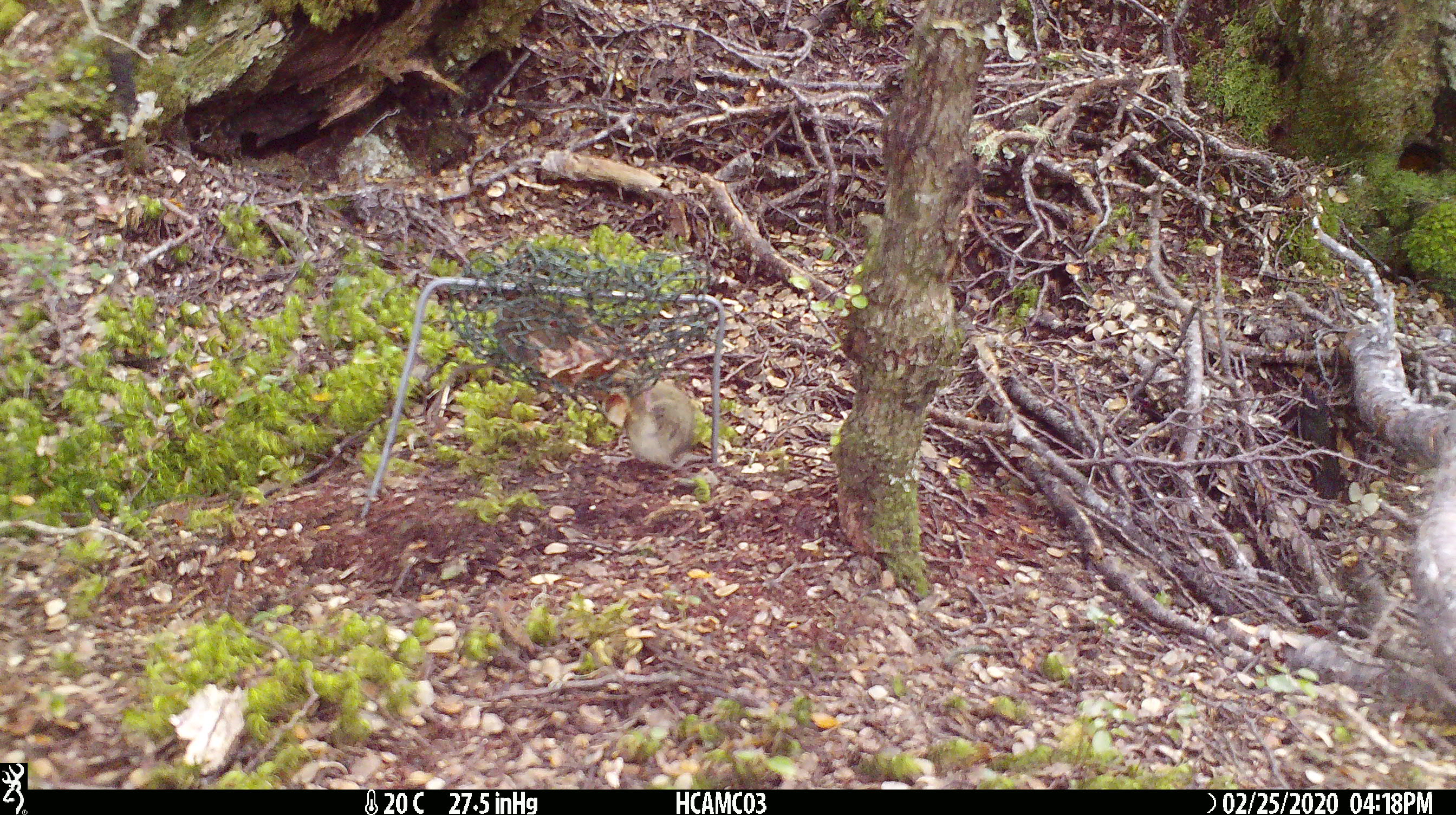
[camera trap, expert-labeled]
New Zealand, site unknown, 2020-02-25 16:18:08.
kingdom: Animalia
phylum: Chordata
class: Mammalia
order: Rodentia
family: Muridae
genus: Mus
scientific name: Mus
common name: mouse